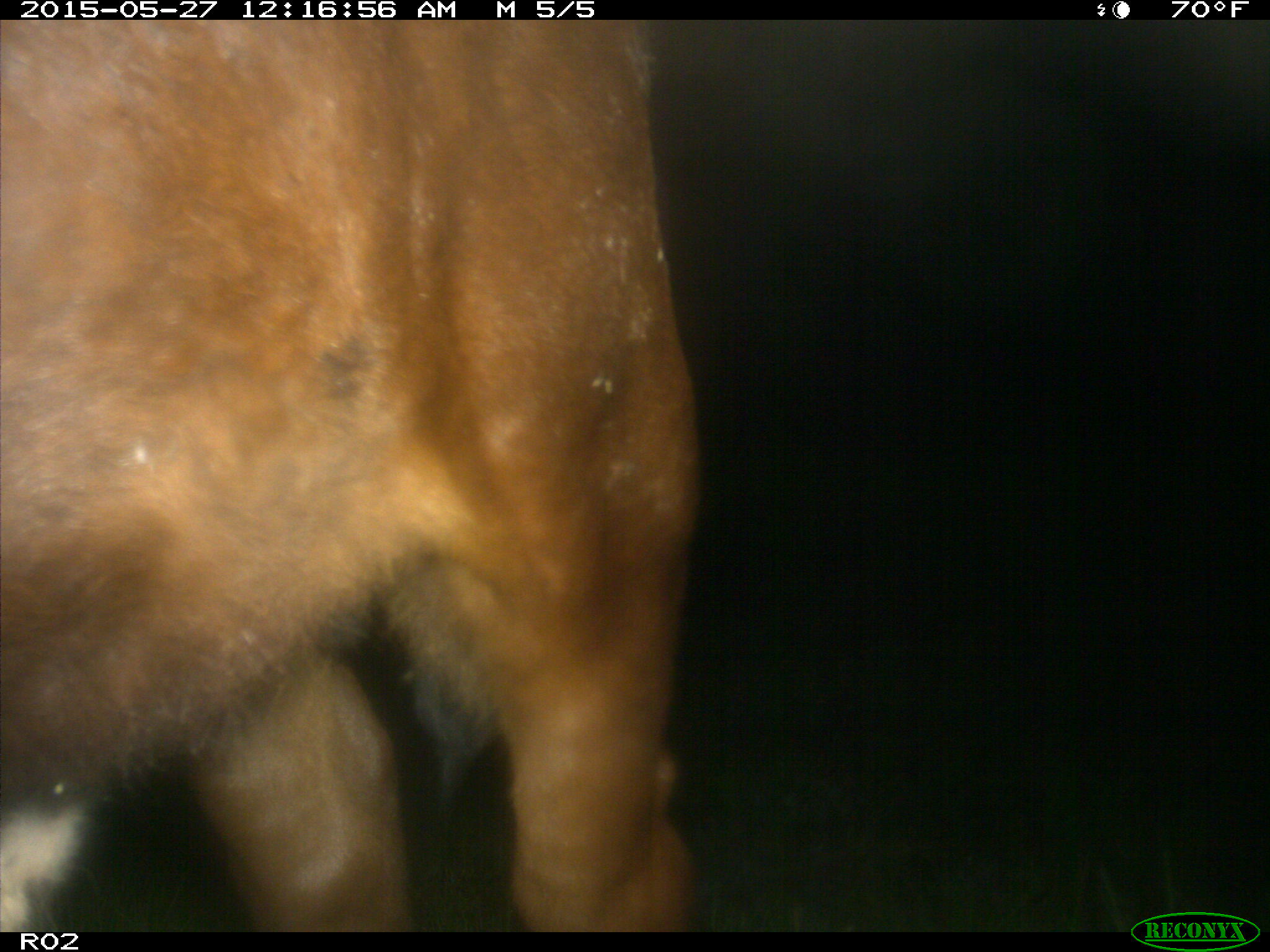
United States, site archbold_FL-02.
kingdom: Animalia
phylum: Chordata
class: Mammalia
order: Artiodactyla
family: Bovidae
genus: Bos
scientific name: Bos taurus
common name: domestic cow